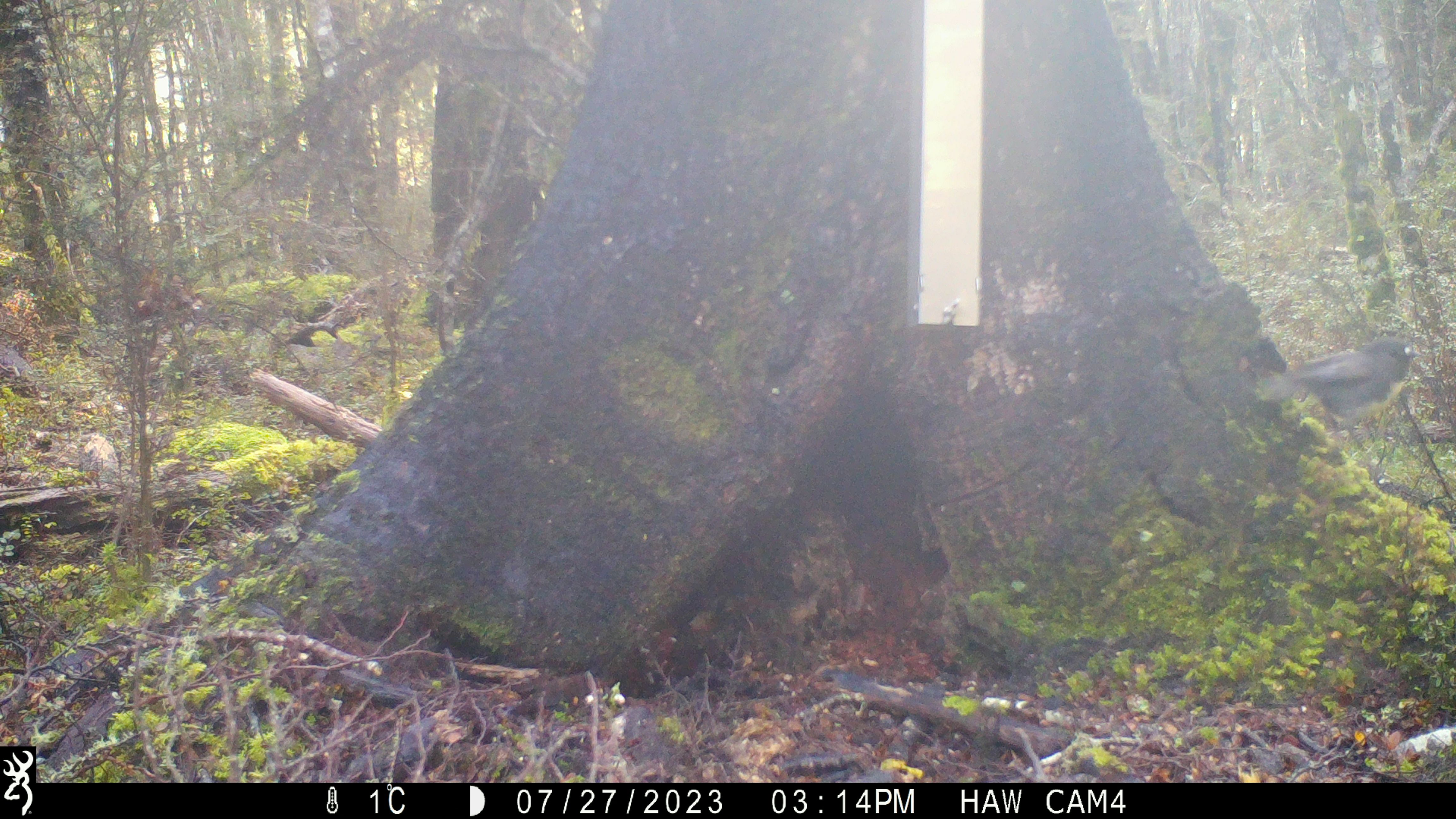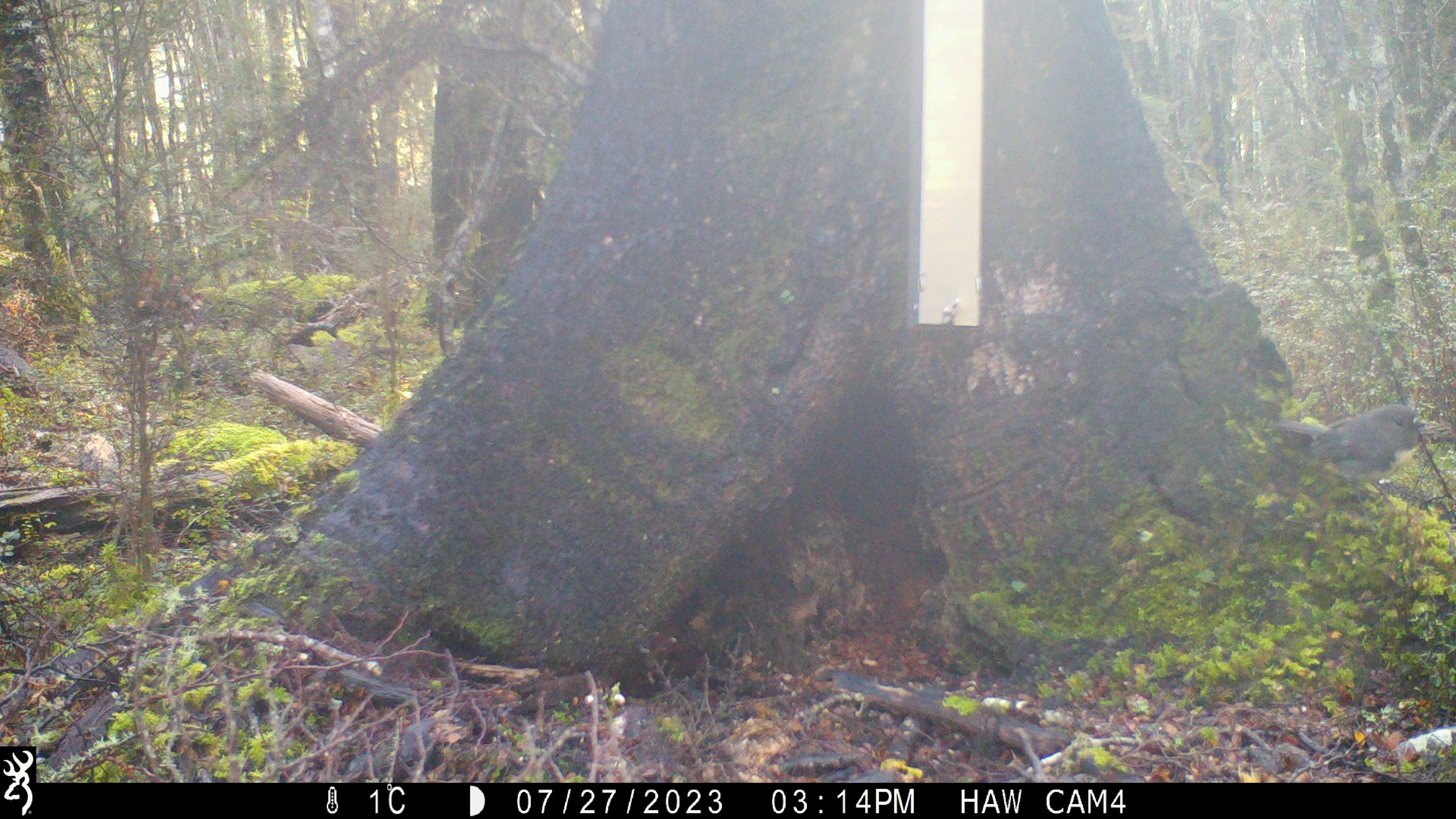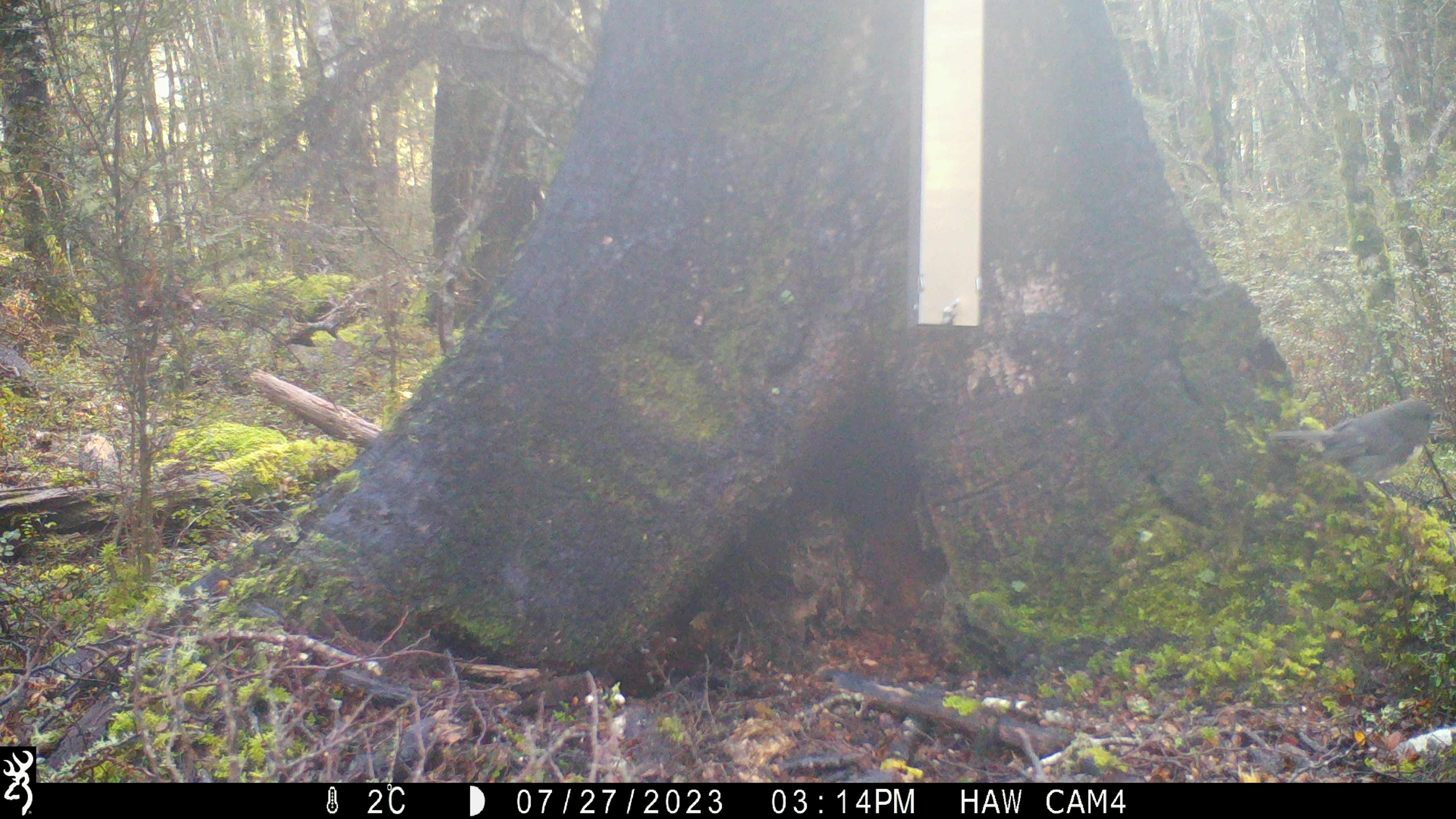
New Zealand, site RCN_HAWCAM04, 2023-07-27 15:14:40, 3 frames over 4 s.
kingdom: Animalia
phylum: Chordata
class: Aves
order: Passeriformes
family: Petroicidae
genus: Petroica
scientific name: Petroica australis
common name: new zealand robin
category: robin